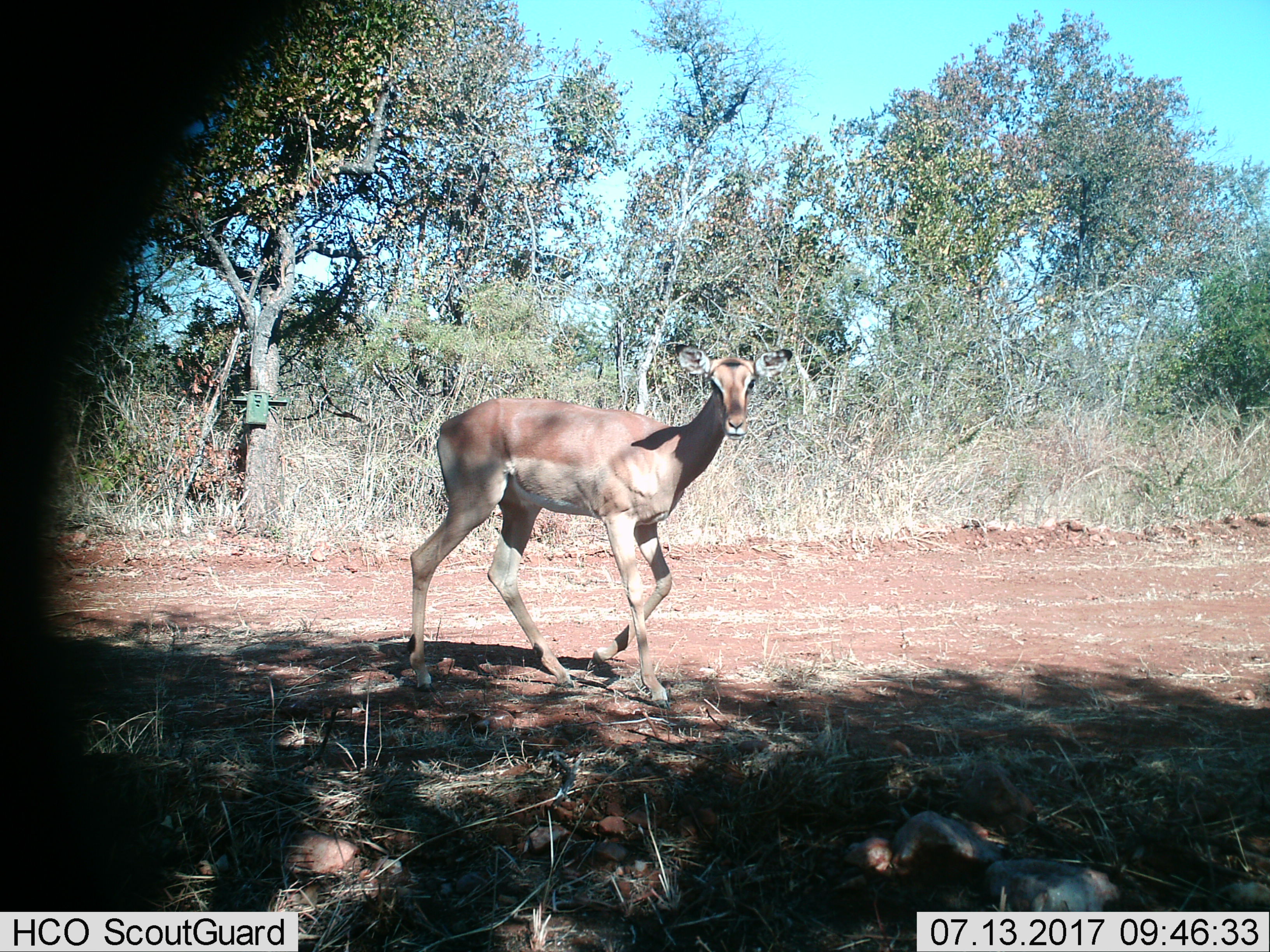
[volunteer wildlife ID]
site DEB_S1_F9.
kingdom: Animalia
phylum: Chordata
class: Mammalia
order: Artiodactyla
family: Bovidae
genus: Aepyceros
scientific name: Aepyceros melampus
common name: impala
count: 1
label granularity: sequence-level